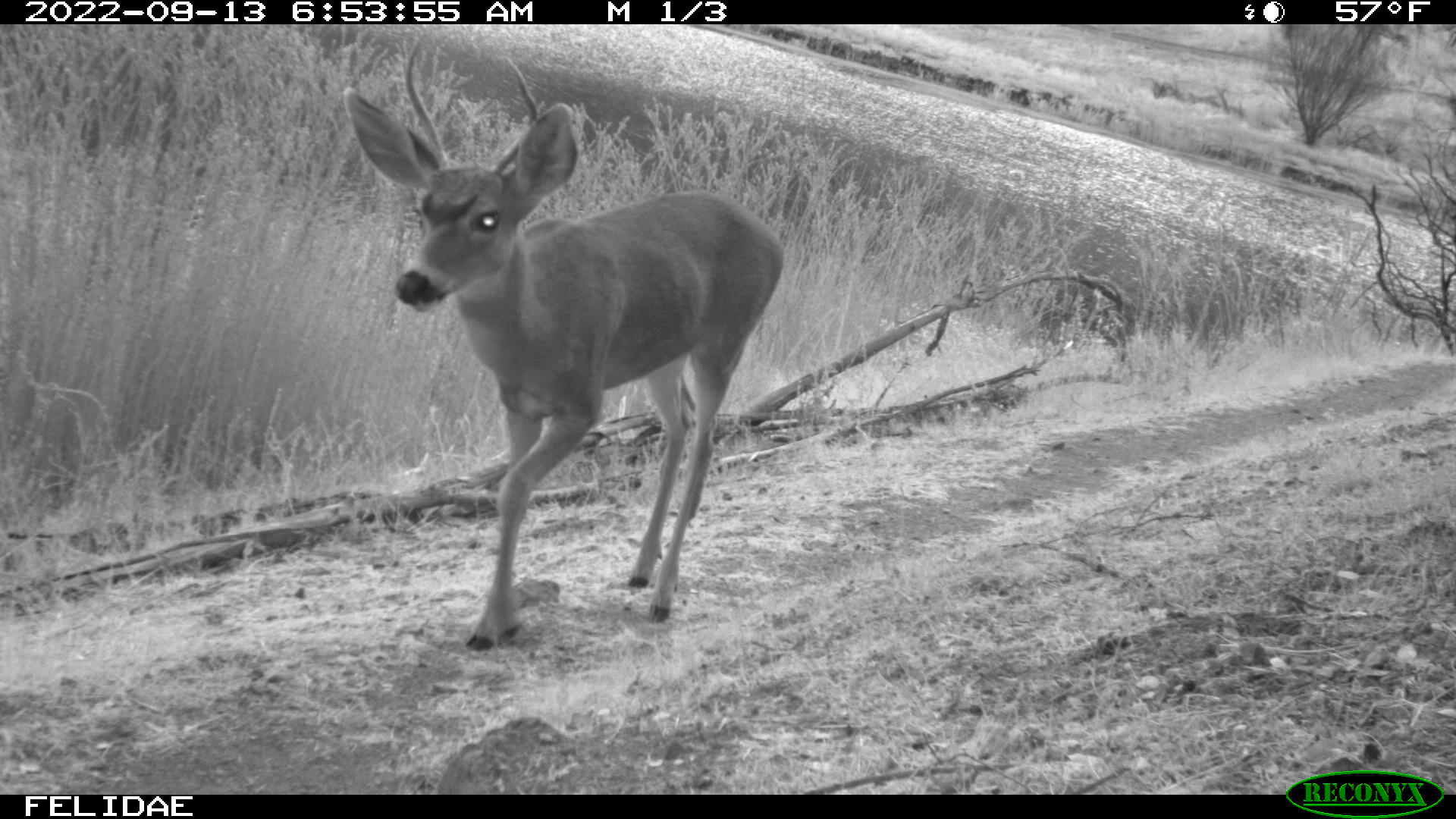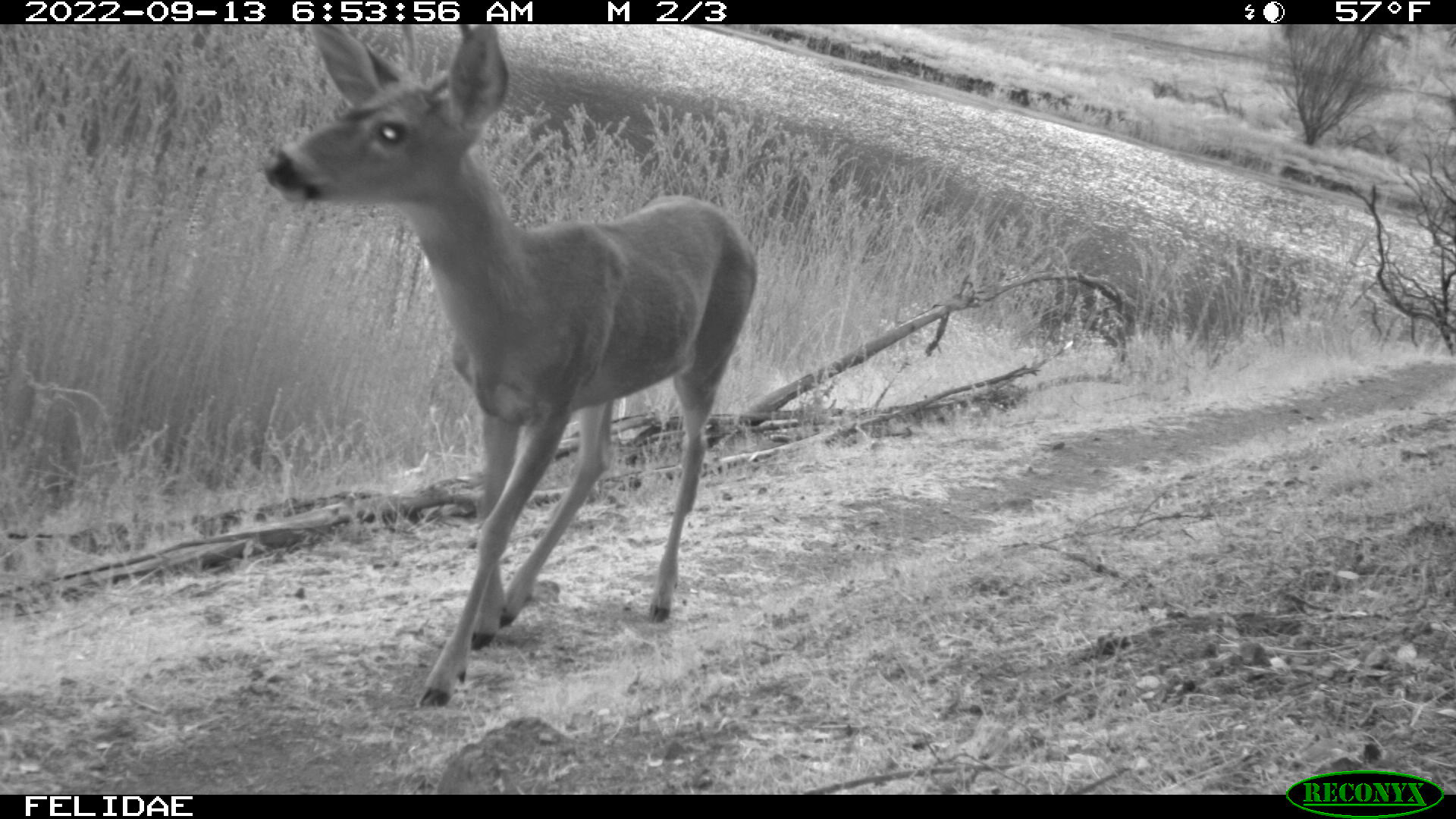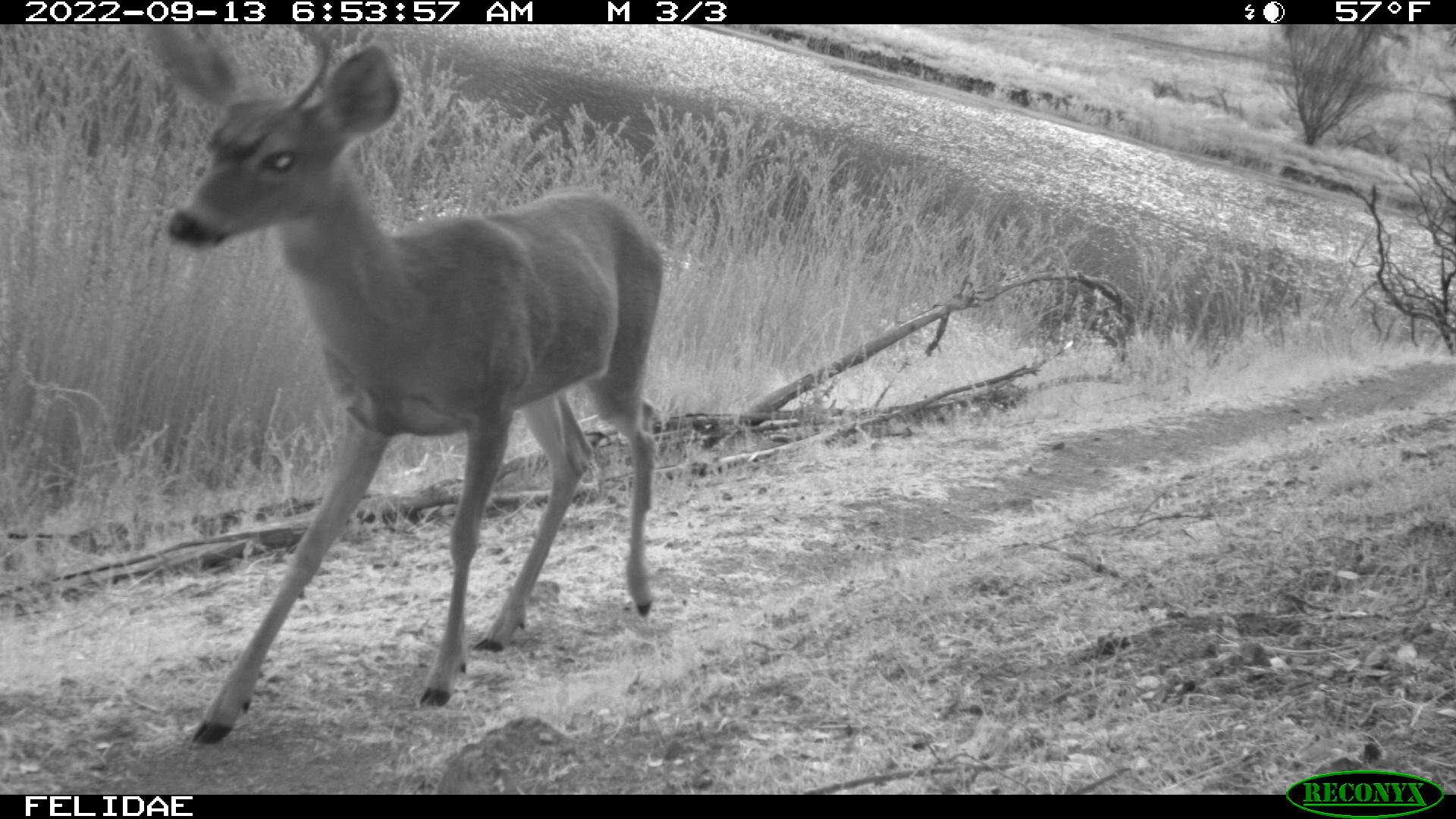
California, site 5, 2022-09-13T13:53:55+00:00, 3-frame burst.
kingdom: Animalia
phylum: Chordata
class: Mammalia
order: Artiodactyla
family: Cervidae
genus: Odocoileus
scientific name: Odocoileus hemionus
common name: mule deer